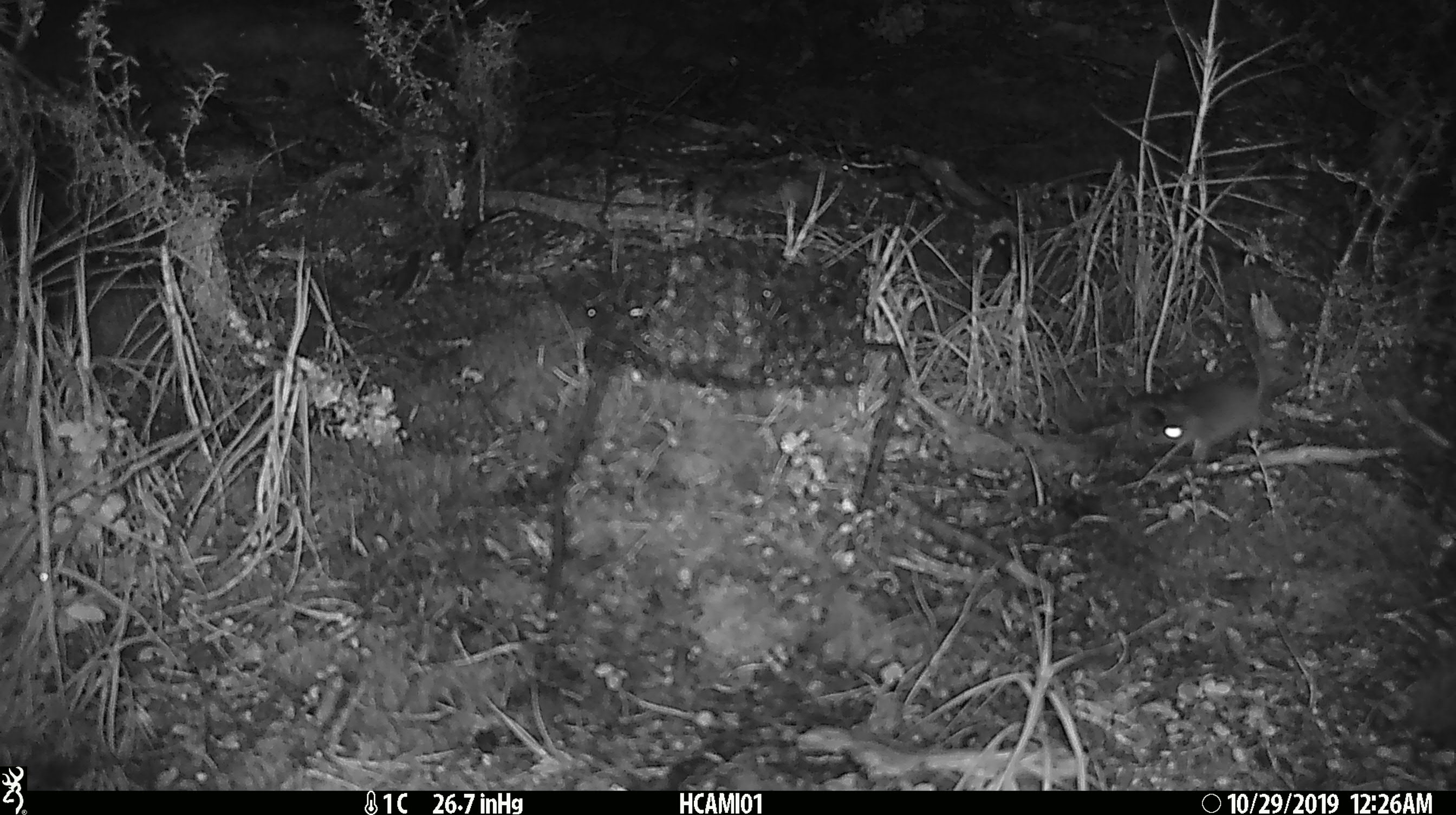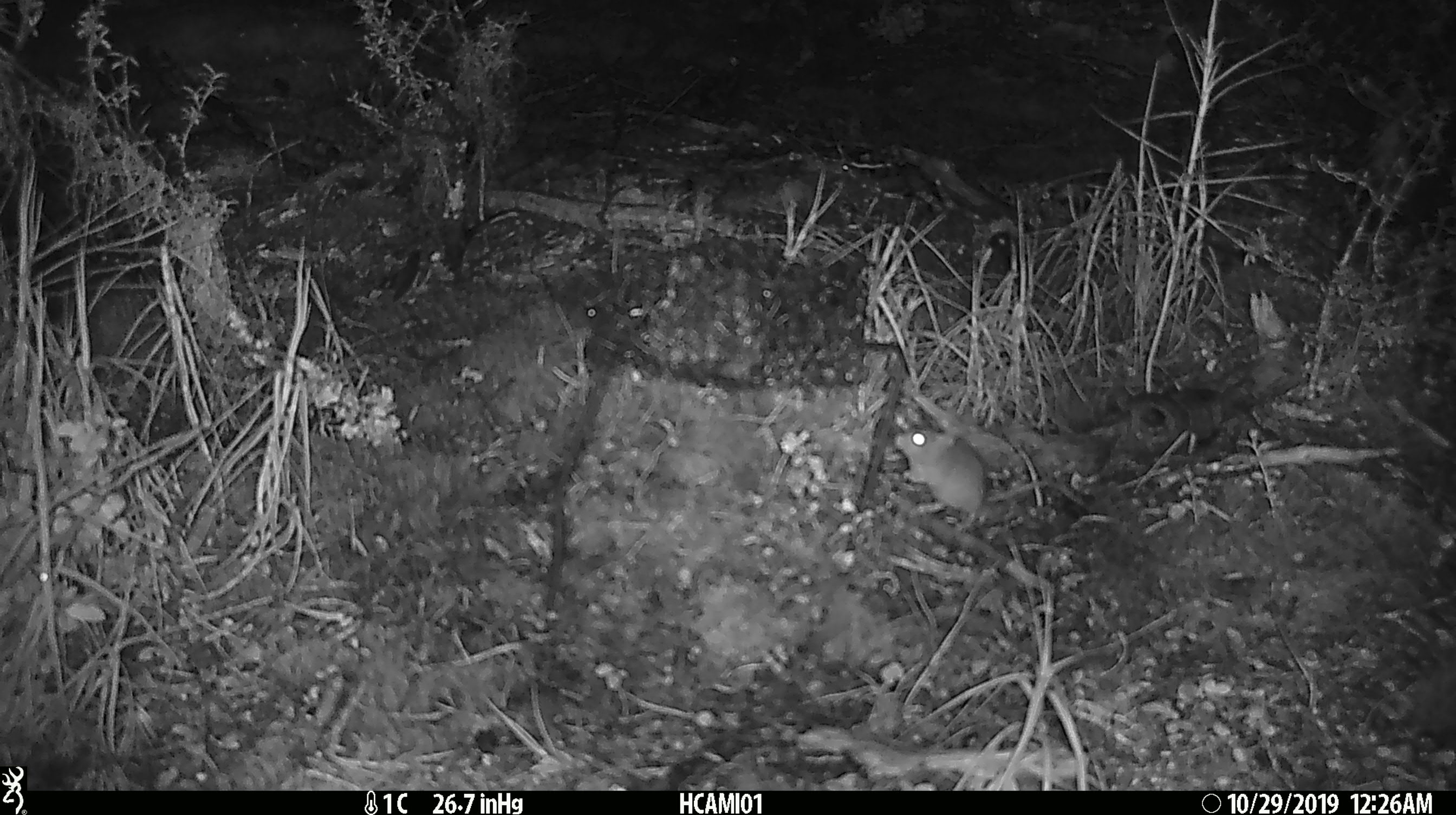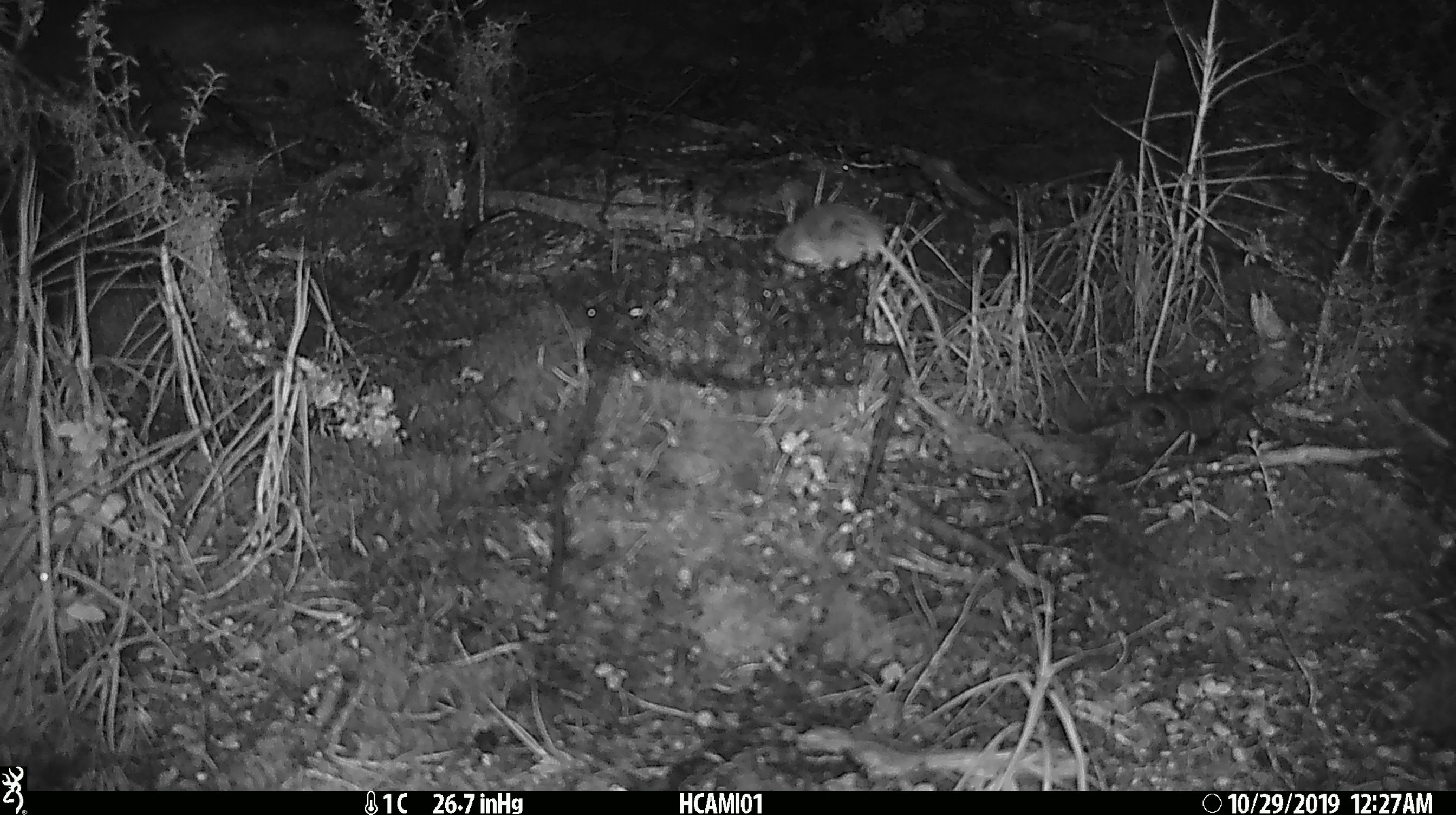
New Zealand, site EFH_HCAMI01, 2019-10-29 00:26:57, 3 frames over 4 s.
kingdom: Animalia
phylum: Chordata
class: Mammalia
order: Rodentia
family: Muridae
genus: Mus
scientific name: Mus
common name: mouse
Mouse (Mus).